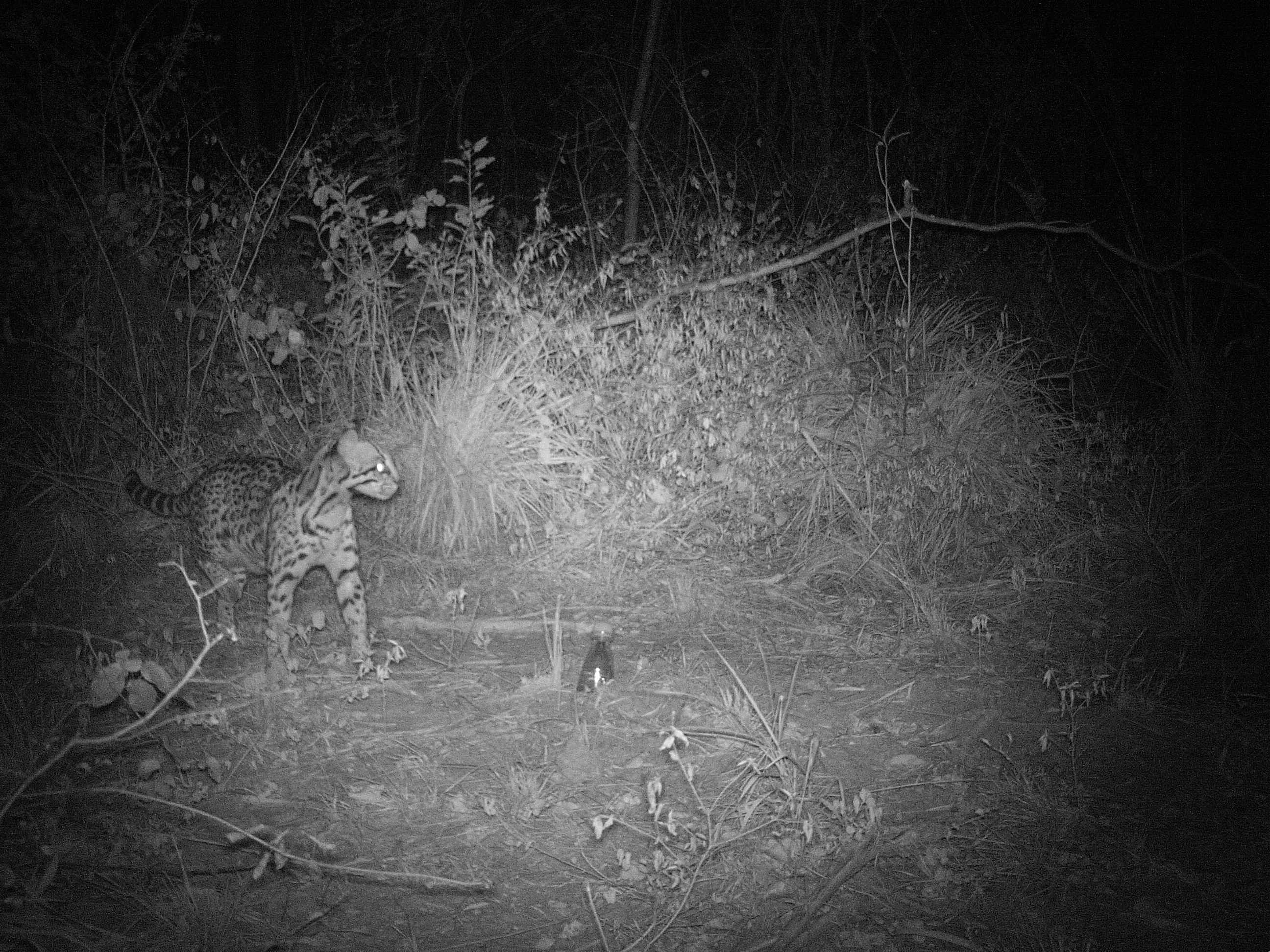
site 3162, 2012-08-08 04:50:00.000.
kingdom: Animalia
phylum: Chordata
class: Mammalia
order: Carnivora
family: Felidae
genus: Leopardus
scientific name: Leopardus pardalis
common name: ocelot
Leopardus pardalis (ocelot), count 1.